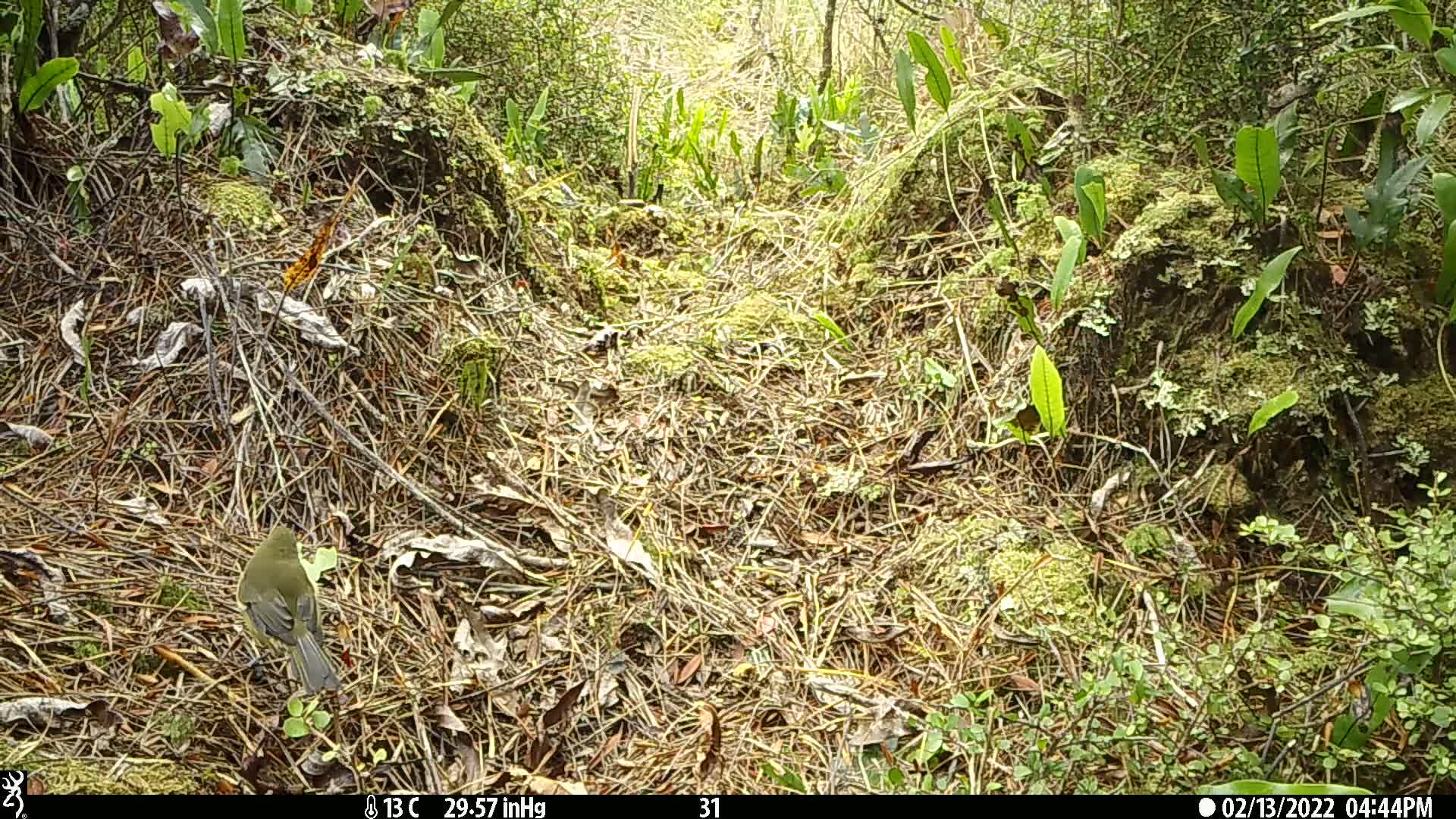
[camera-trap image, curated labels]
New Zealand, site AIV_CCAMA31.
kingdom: Animalia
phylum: Chordata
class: Aves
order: Passeriformes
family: Meliphagidae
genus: Anthornis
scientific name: Anthornis melanura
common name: new zealand bellbird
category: bellbird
Bellbird (new zealand bellbird) (Anthornis melanura).